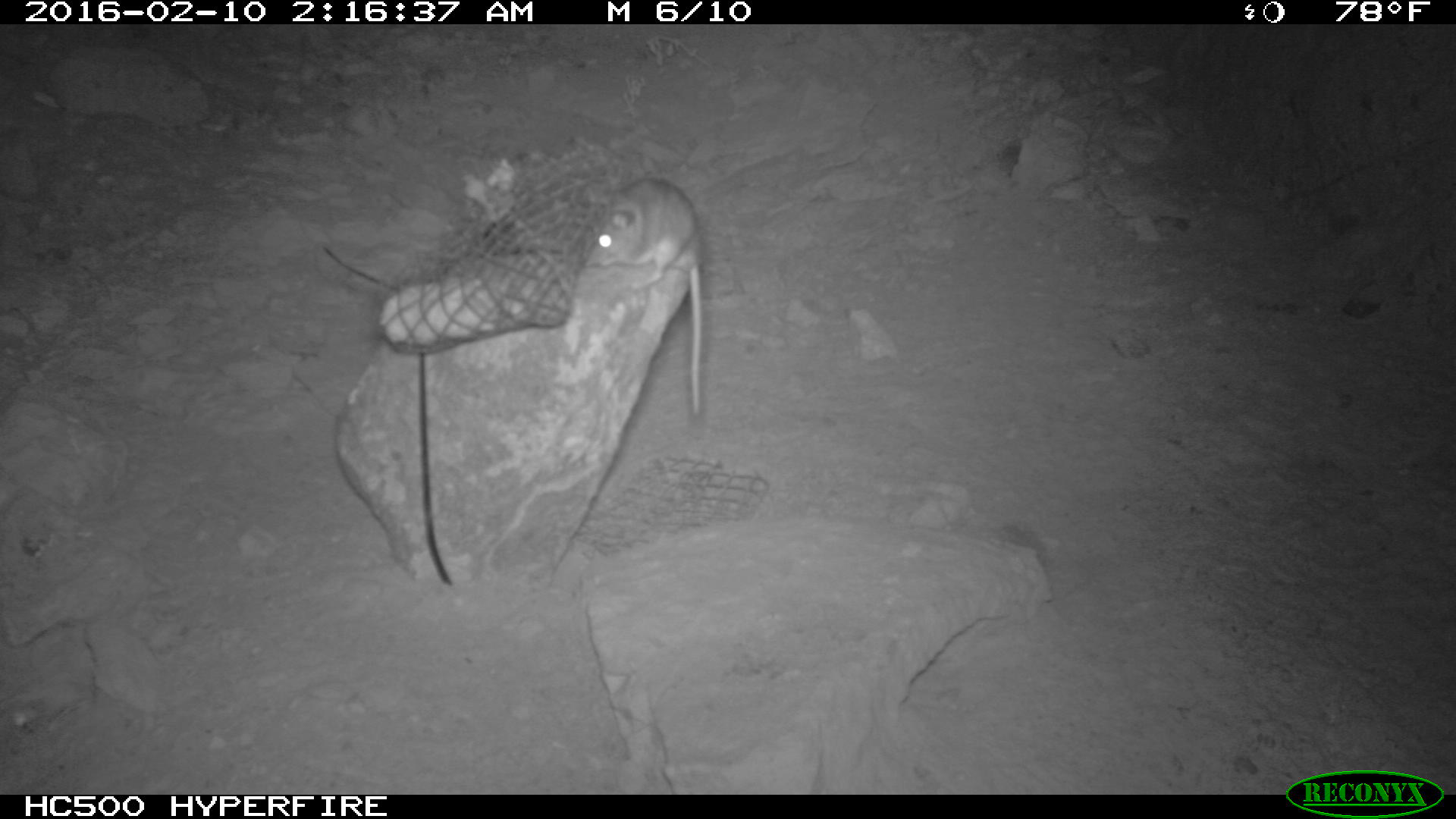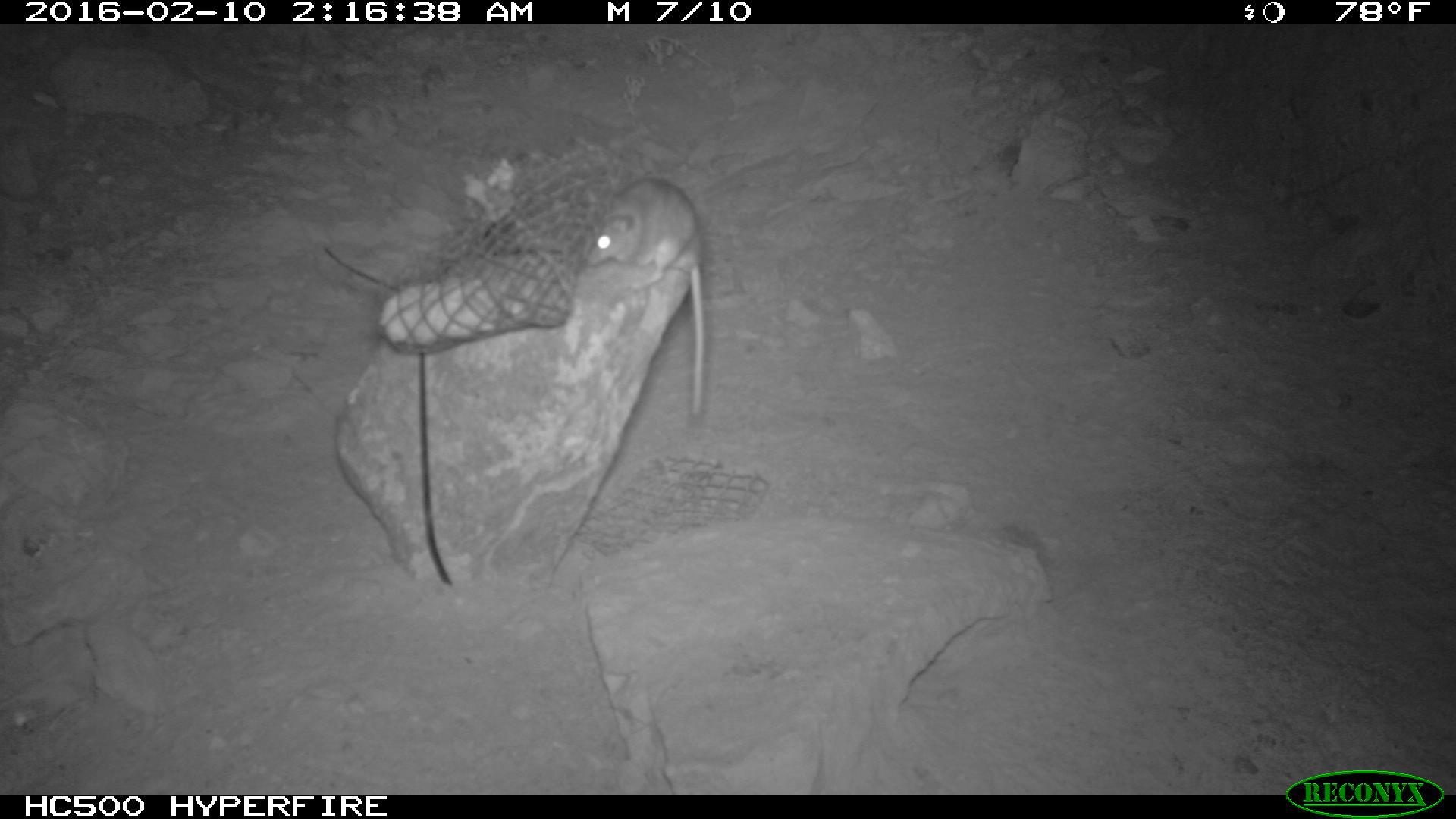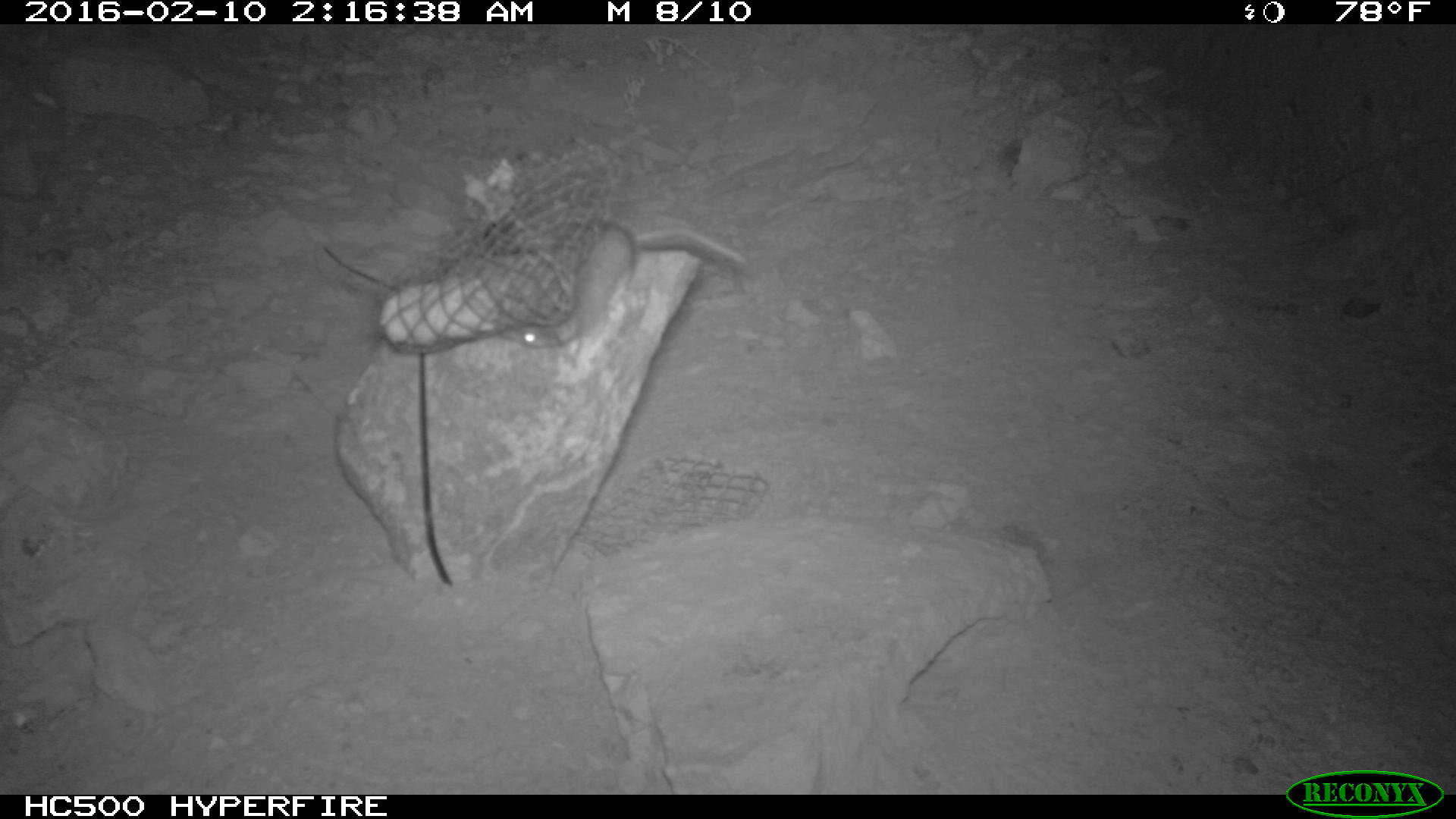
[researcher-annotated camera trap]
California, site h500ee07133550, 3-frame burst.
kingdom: Animalia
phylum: Chordata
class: Mammalia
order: Rodentia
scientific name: Rodentia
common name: rodent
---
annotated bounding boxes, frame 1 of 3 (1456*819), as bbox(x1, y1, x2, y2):
rodent: bbox(581, 176, 704, 415)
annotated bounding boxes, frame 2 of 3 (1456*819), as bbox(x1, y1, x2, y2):
rodent: bbox(584, 178, 704, 416)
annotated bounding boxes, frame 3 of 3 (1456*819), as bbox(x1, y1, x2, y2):
rodent: bbox(500, 219, 748, 348)